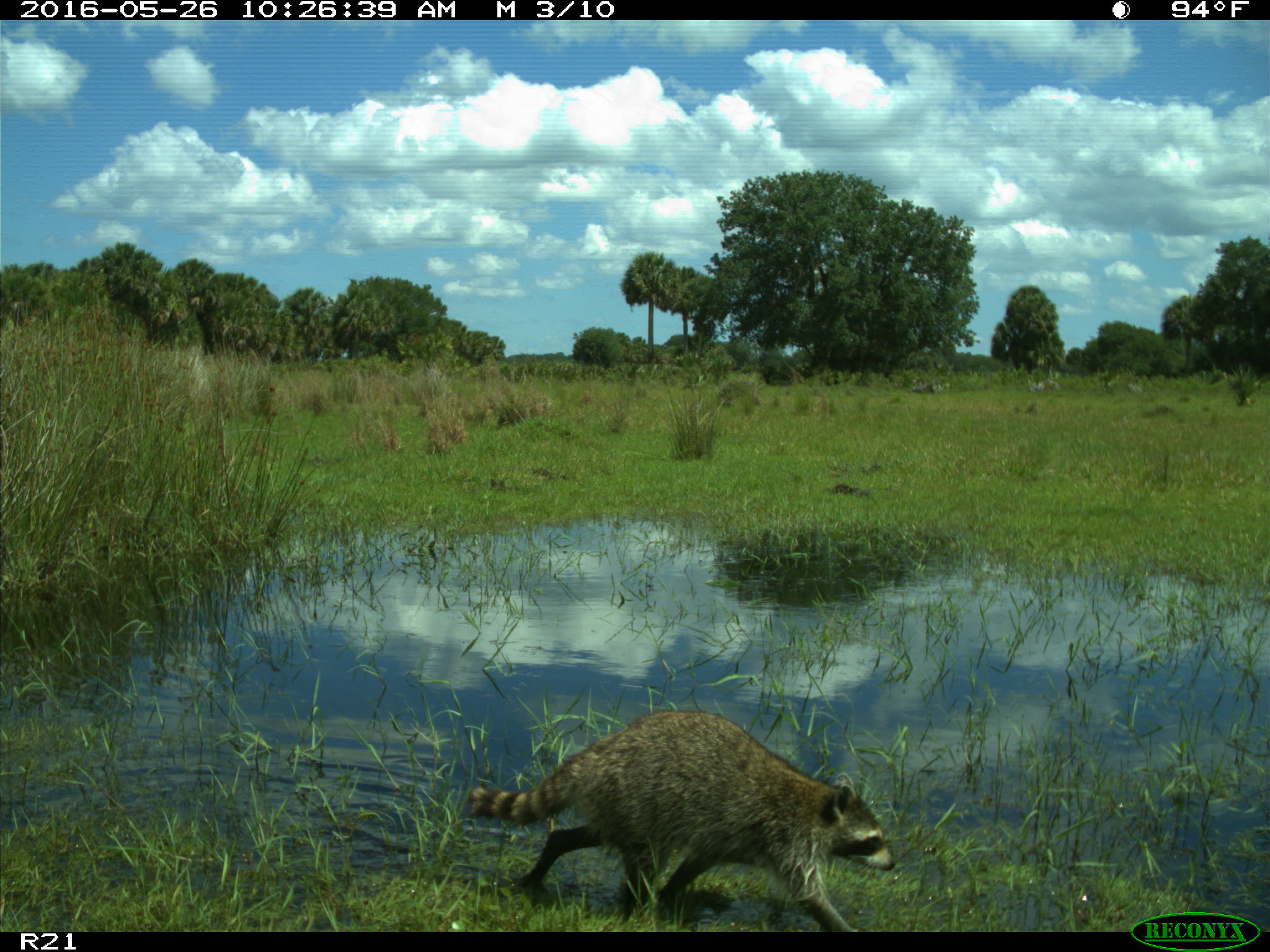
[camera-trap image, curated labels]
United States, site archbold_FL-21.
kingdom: Animalia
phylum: Chordata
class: Mammalia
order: Carnivora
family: Procyonidae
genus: Procyon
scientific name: Procyon lotor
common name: common raccoon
Procyon lotor (common raccoon).